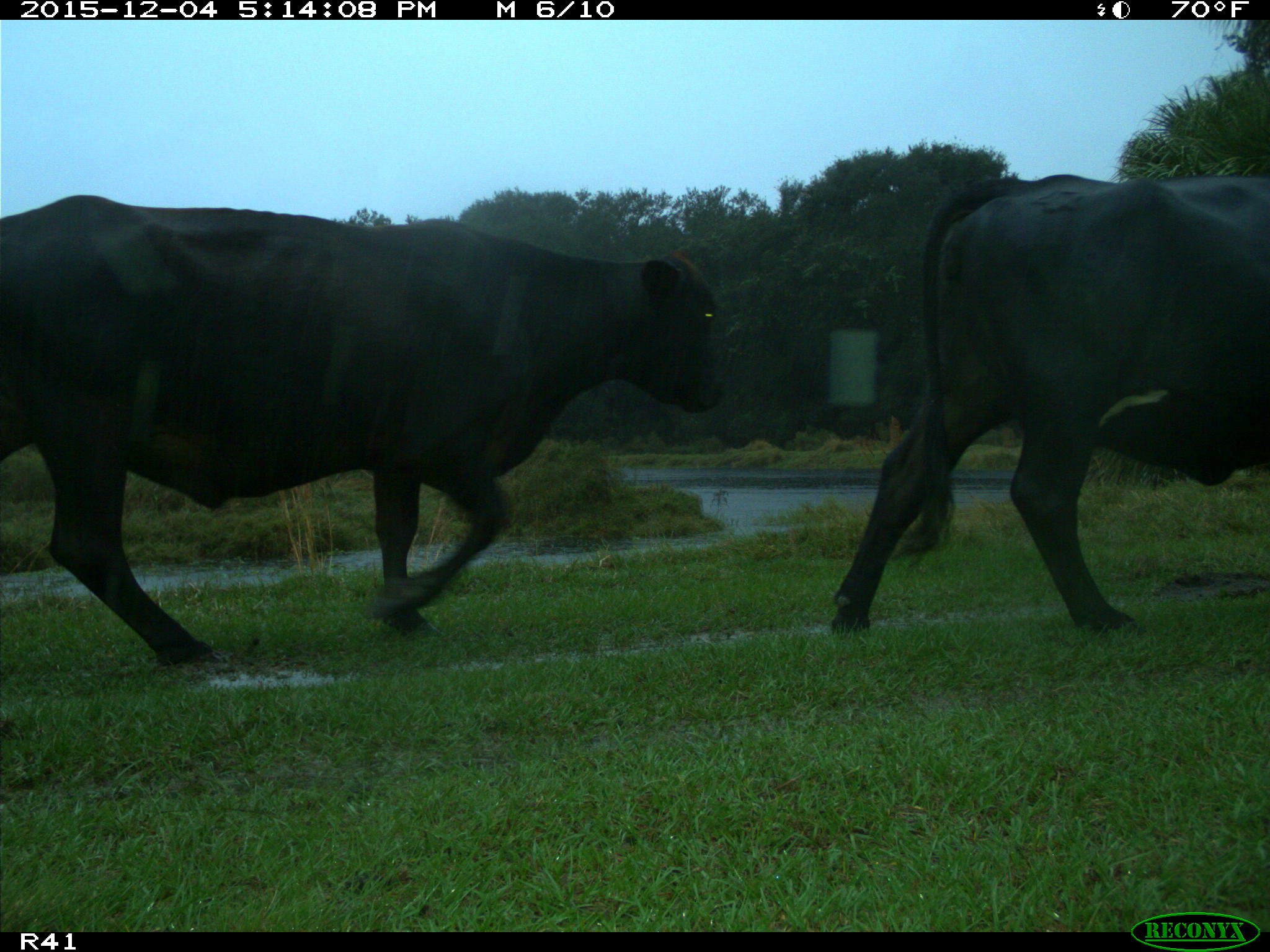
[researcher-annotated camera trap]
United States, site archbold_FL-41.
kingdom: Animalia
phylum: Chordata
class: Mammalia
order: Artiodactyla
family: Bovidae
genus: Bos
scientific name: Bos taurus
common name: domestic cow